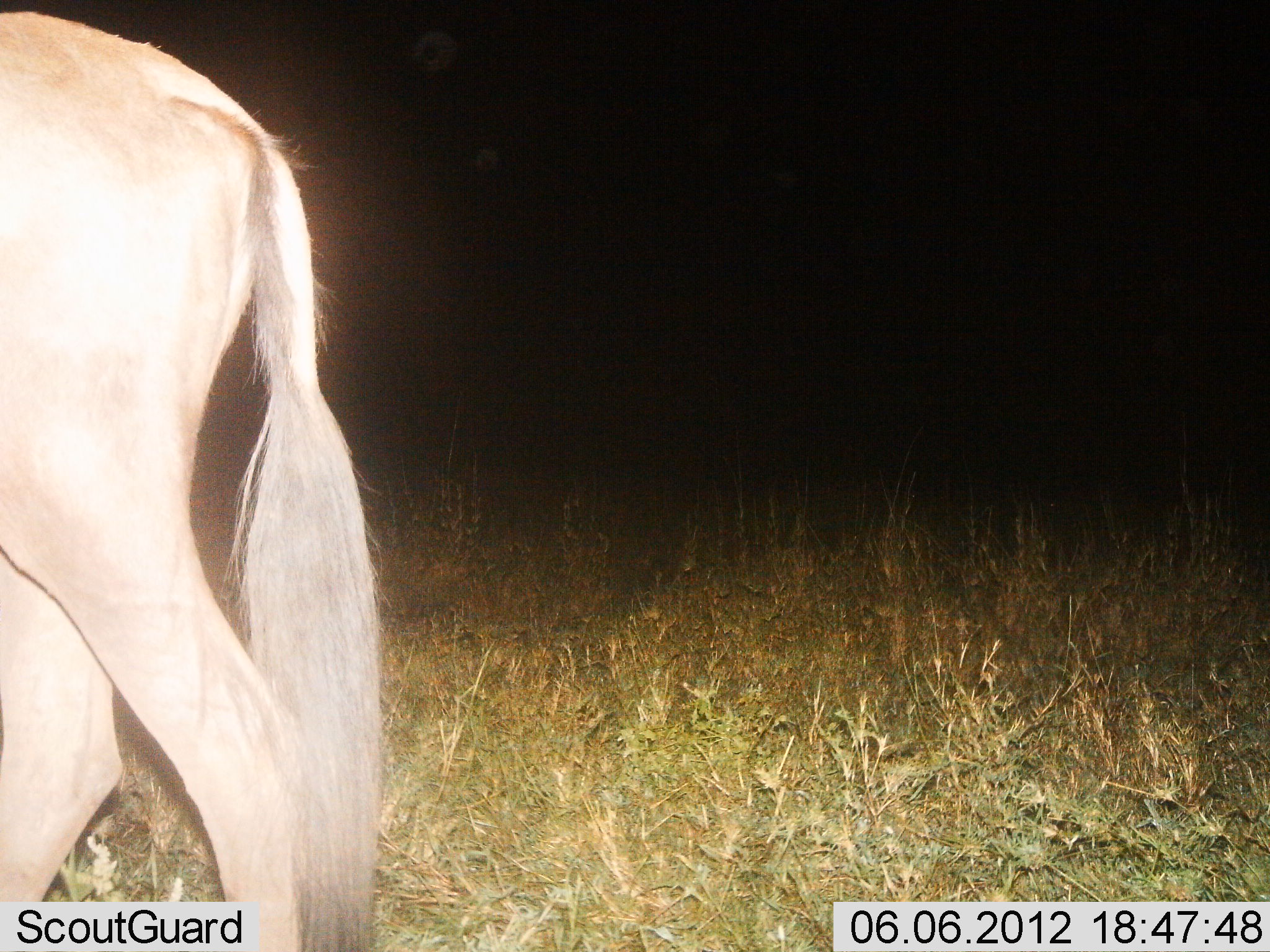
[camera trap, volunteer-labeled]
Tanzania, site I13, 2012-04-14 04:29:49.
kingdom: Animalia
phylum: Chordata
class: Mammalia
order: Artiodactyla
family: Bovidae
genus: Connochaetes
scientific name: Connochaetes taurinus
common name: blue wildebeest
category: wildebeest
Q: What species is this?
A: Wildebeest (blue wildebeest) (Connochaetes taurinus).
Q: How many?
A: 1.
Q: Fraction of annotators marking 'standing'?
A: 41%.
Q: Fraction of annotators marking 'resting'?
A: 0%.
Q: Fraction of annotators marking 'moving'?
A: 65%.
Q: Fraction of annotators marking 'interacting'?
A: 0%.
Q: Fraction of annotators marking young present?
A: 0%.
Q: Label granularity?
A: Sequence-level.